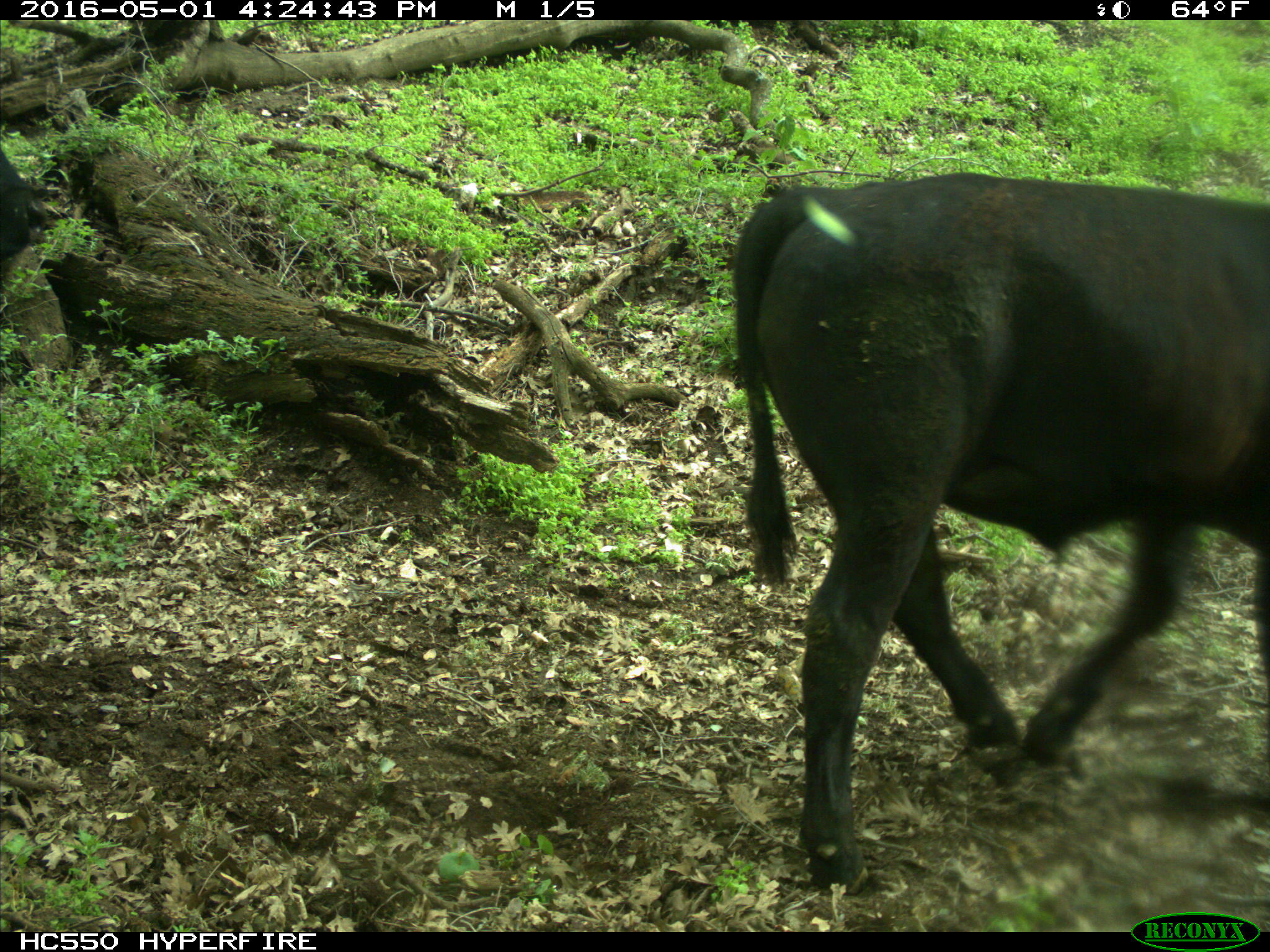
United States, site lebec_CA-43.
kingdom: Animalia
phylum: Chordata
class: Mammalia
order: Artiodactyla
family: Bovidae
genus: Bos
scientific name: Bos taurus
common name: domestic cow